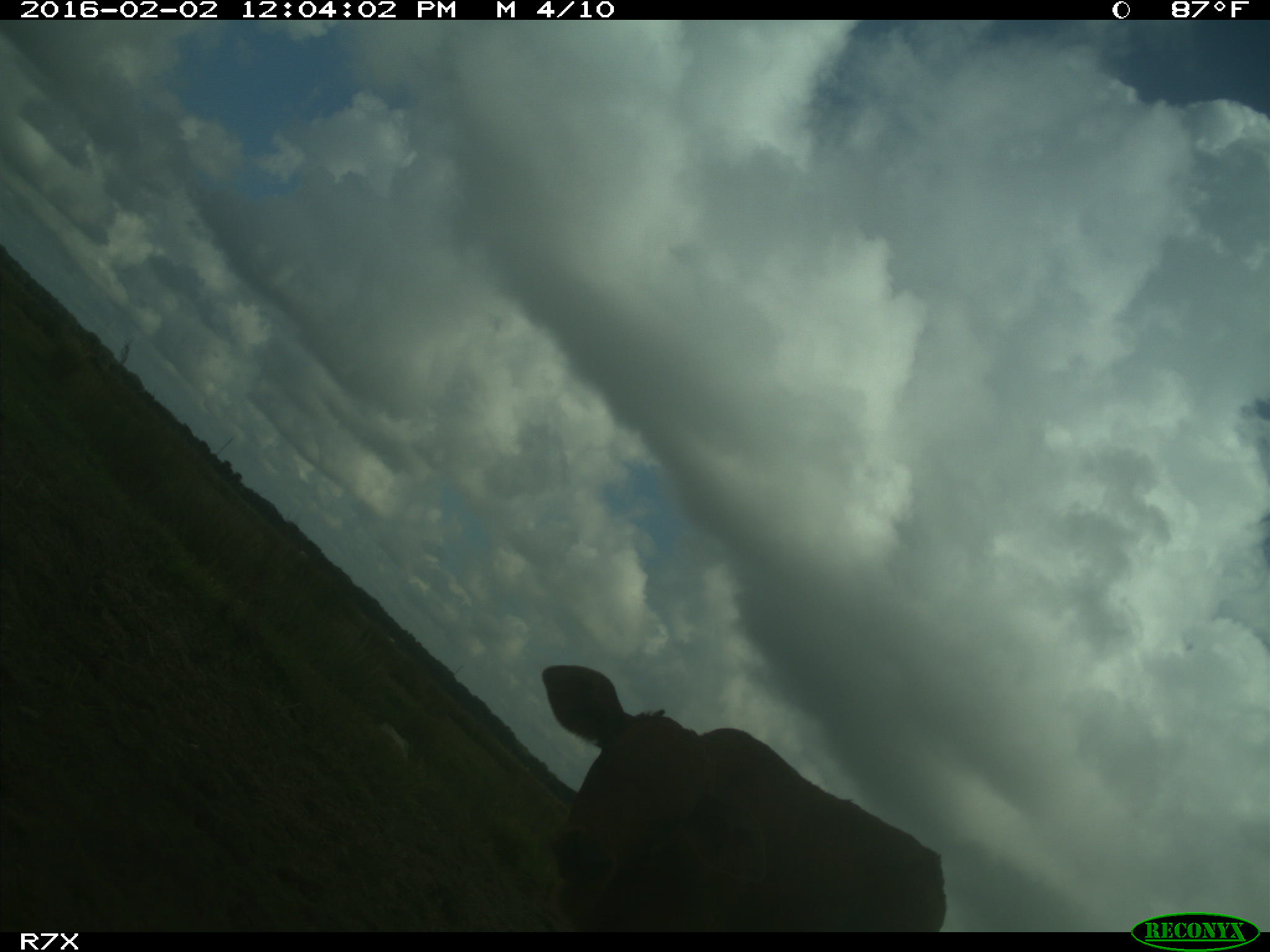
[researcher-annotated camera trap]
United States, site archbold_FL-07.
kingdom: Animalia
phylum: Chordata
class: Mammalia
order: Artiodactyla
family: Bovidae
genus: Bos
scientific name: Bos taurus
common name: domestic cow